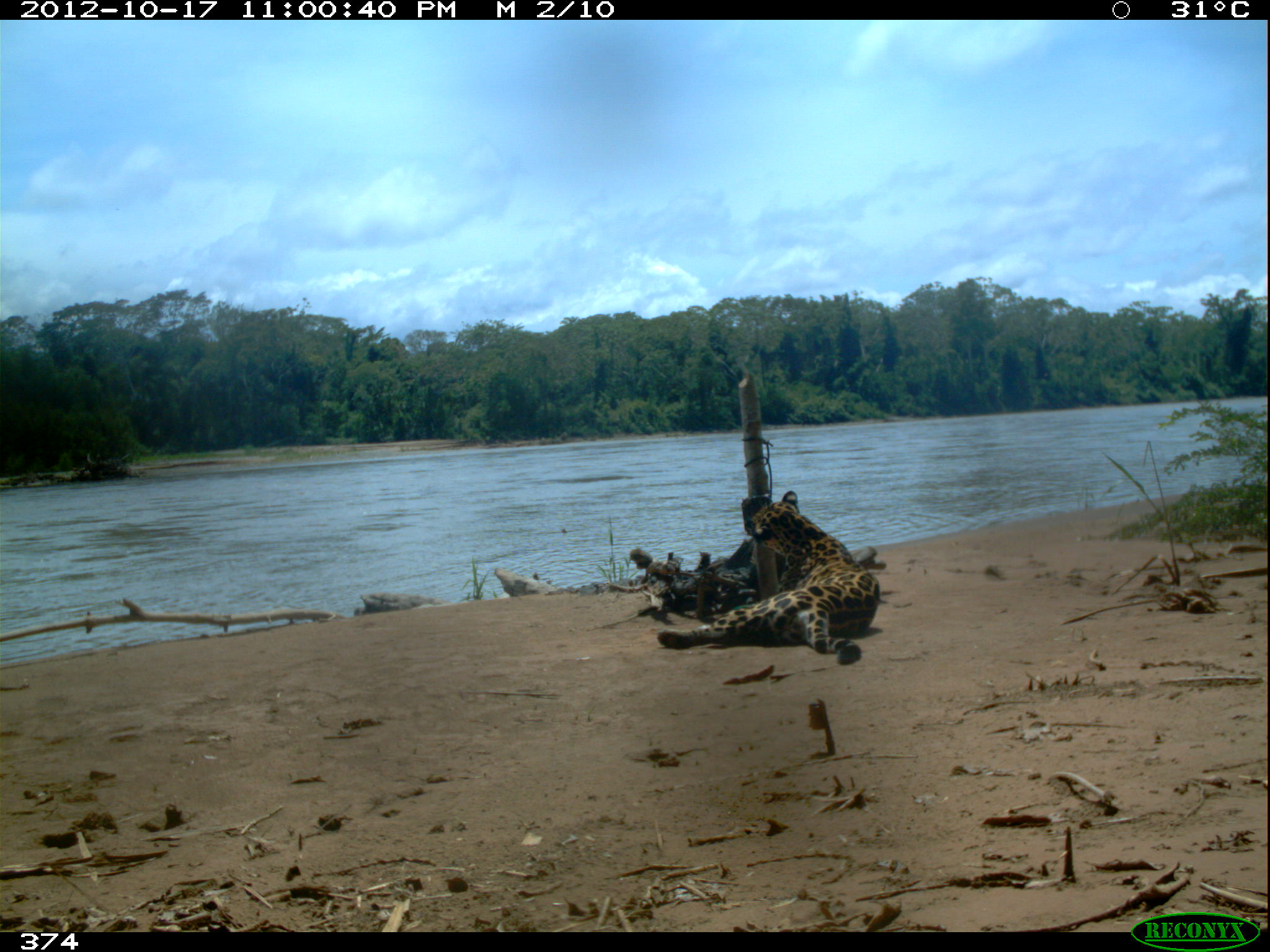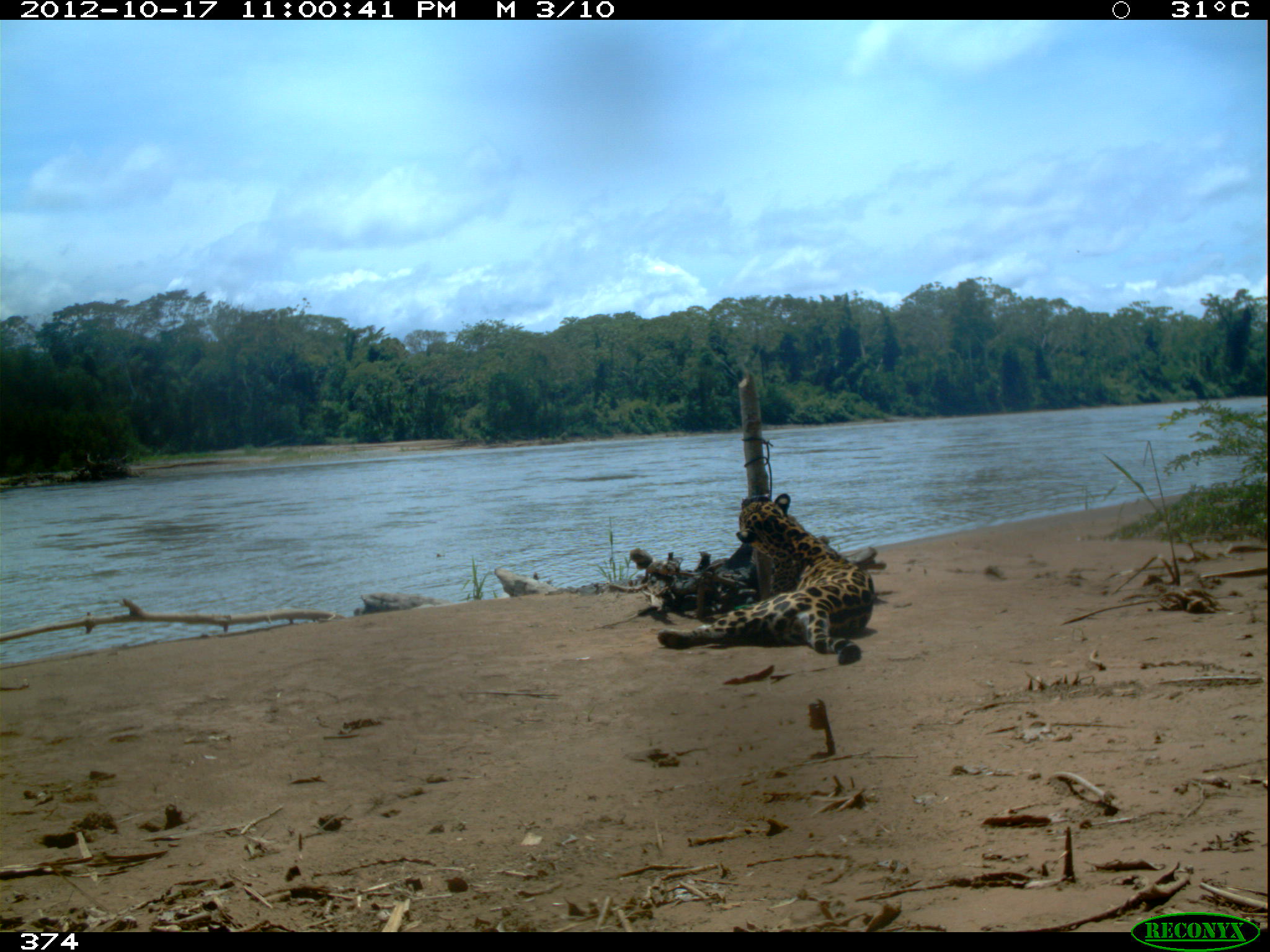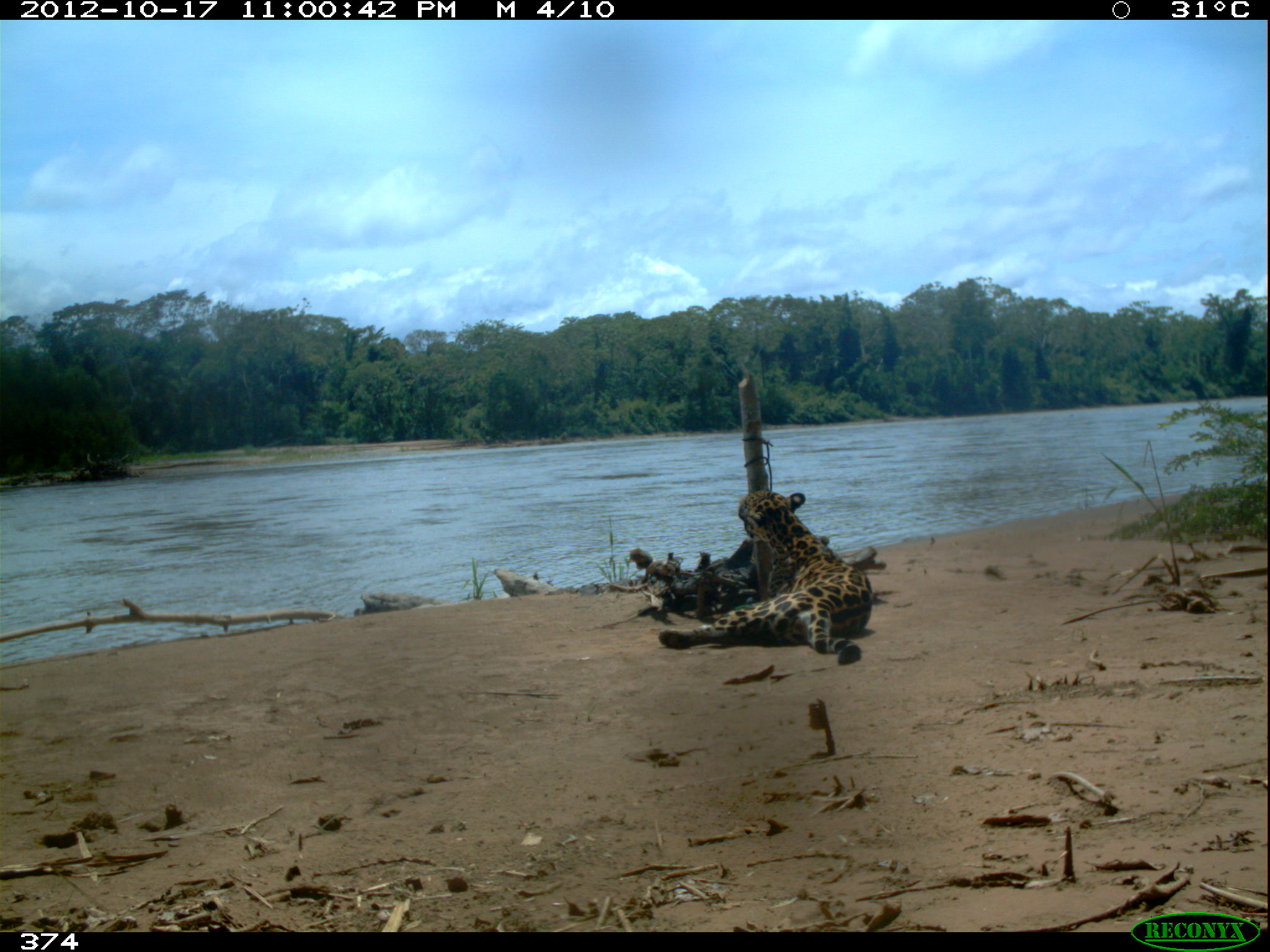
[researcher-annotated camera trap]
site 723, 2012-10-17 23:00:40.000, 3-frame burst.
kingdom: Animalia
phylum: Chordata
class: Mammalia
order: Carnivora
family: Felidae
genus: Panthera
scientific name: Panthera onca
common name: jaguar